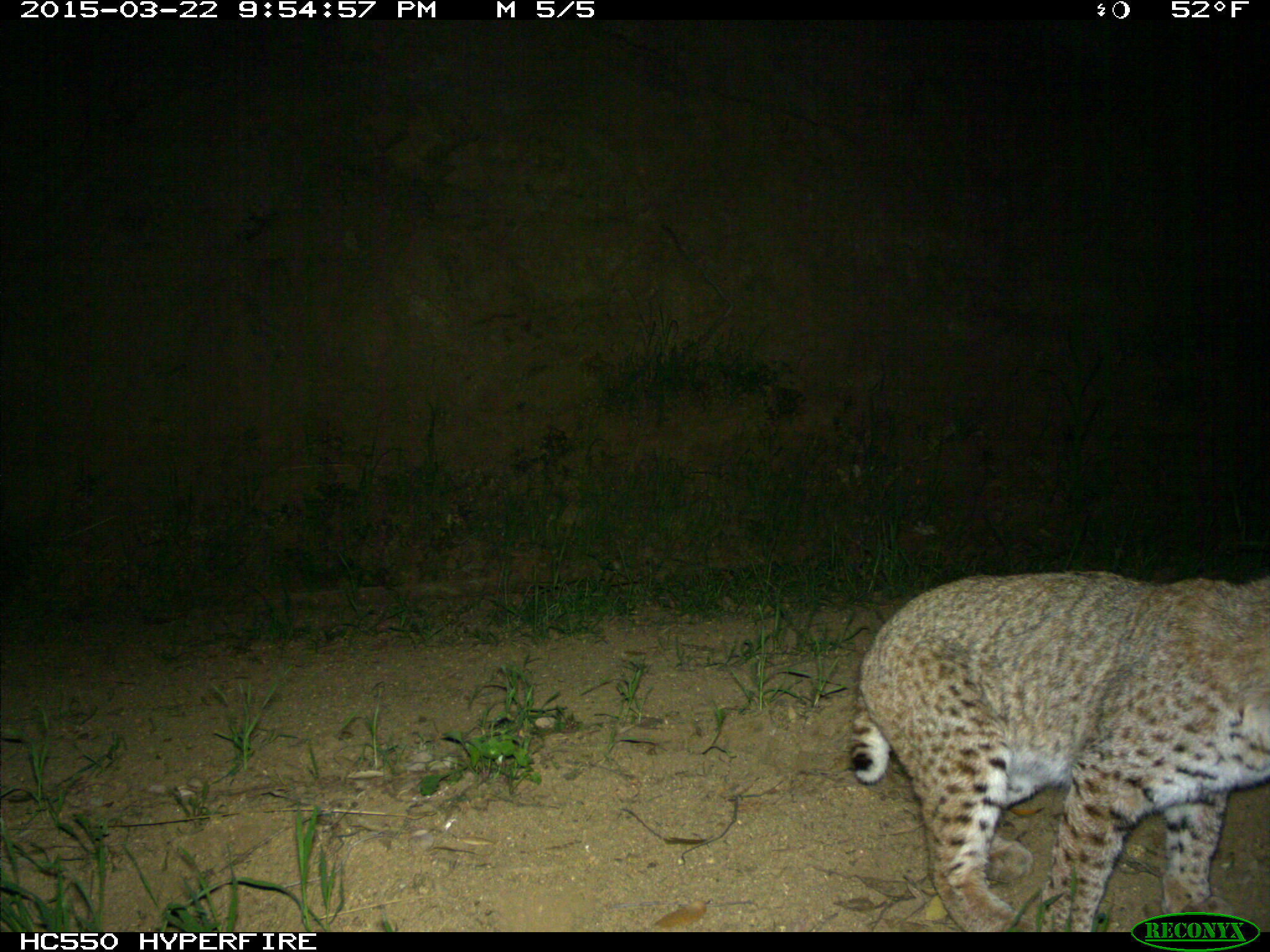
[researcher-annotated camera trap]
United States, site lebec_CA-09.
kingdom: Animalia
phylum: Chordata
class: Mammalia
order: Carnivora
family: Felidae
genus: Lynx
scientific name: Lynx rufus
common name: bobcat